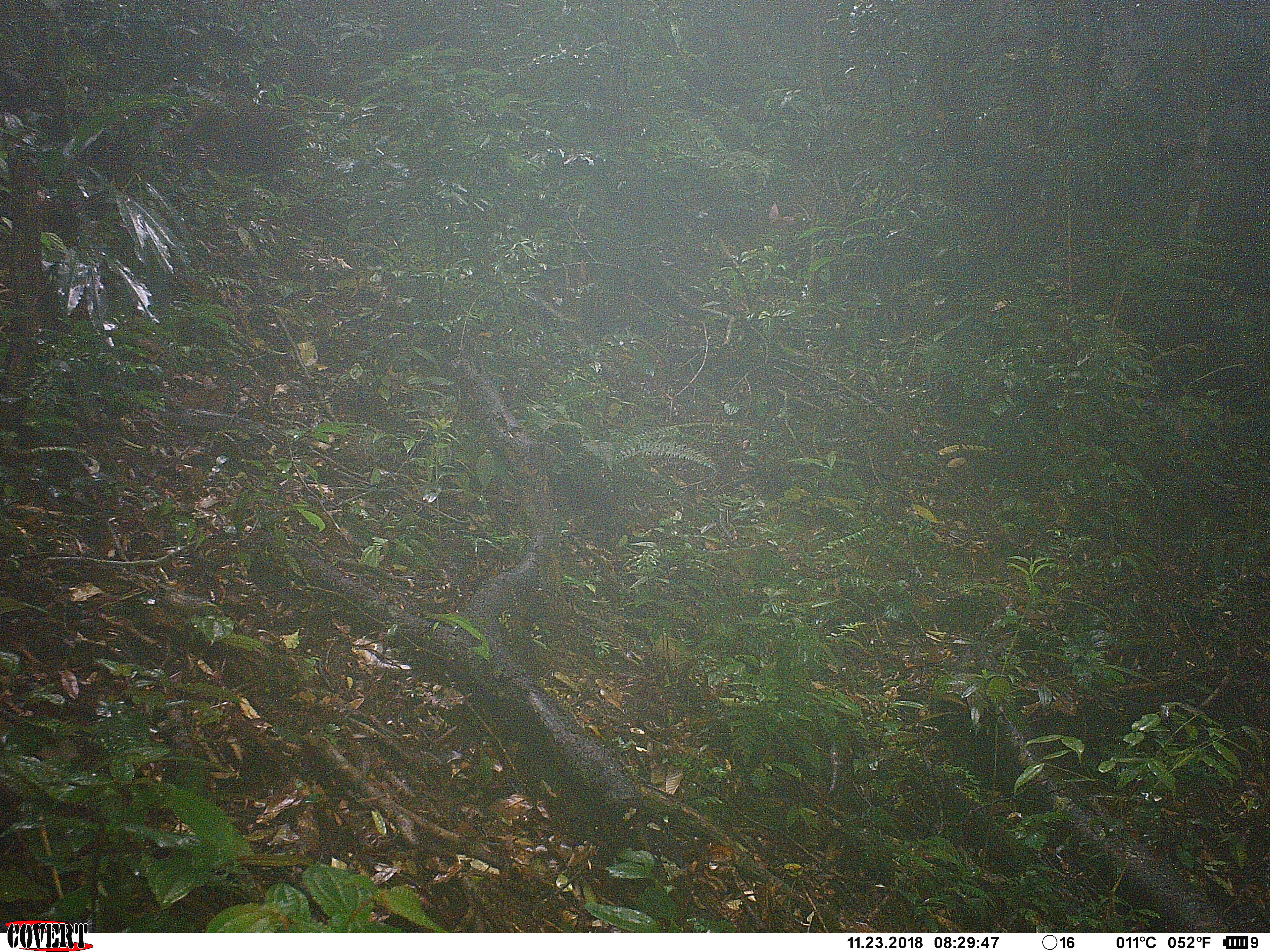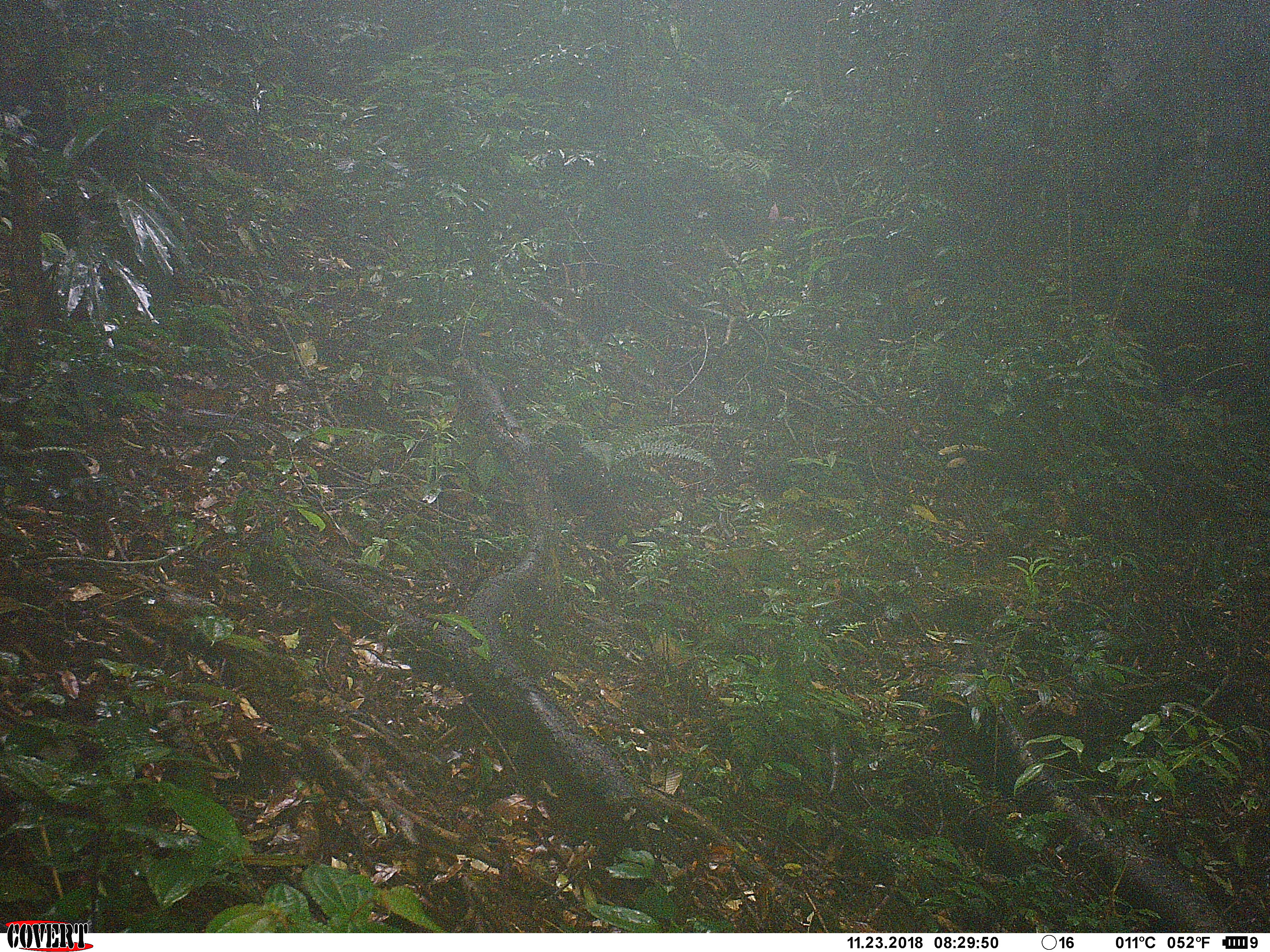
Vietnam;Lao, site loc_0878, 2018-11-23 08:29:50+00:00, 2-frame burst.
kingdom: Animalia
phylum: Chordata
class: Mammalia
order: Primates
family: Cercopithecidae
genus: Macaca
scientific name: Macaca arctoides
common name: stump-tailed macaque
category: stump tailed macaque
Stump tailed macaque (stump-tailed macaque) (Macaca arctoides). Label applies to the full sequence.